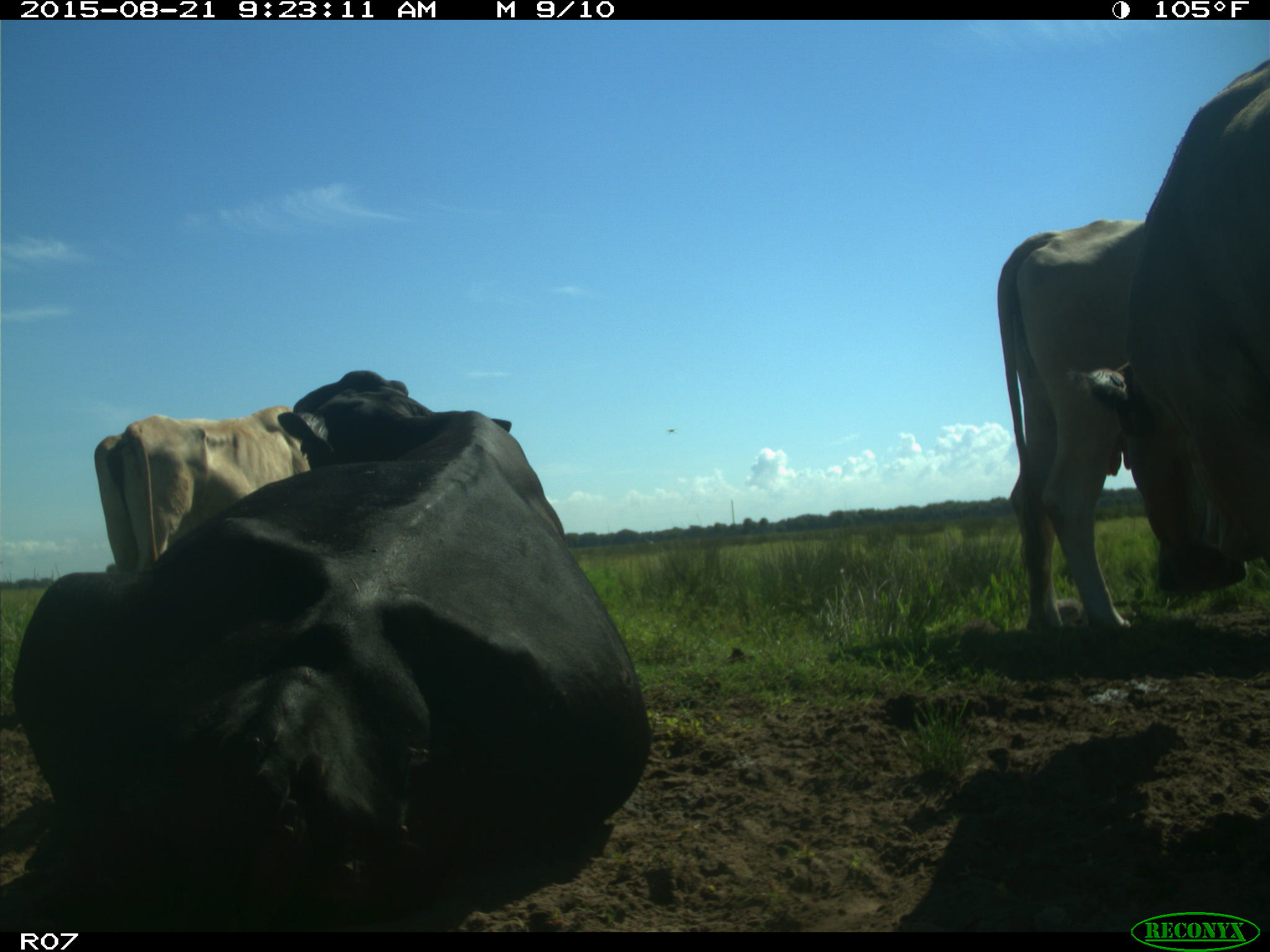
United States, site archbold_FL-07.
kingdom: Animalia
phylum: Chordata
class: Mammalia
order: Artiodactyla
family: Bovidae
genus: Bos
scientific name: Bos taurus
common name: domestic cow